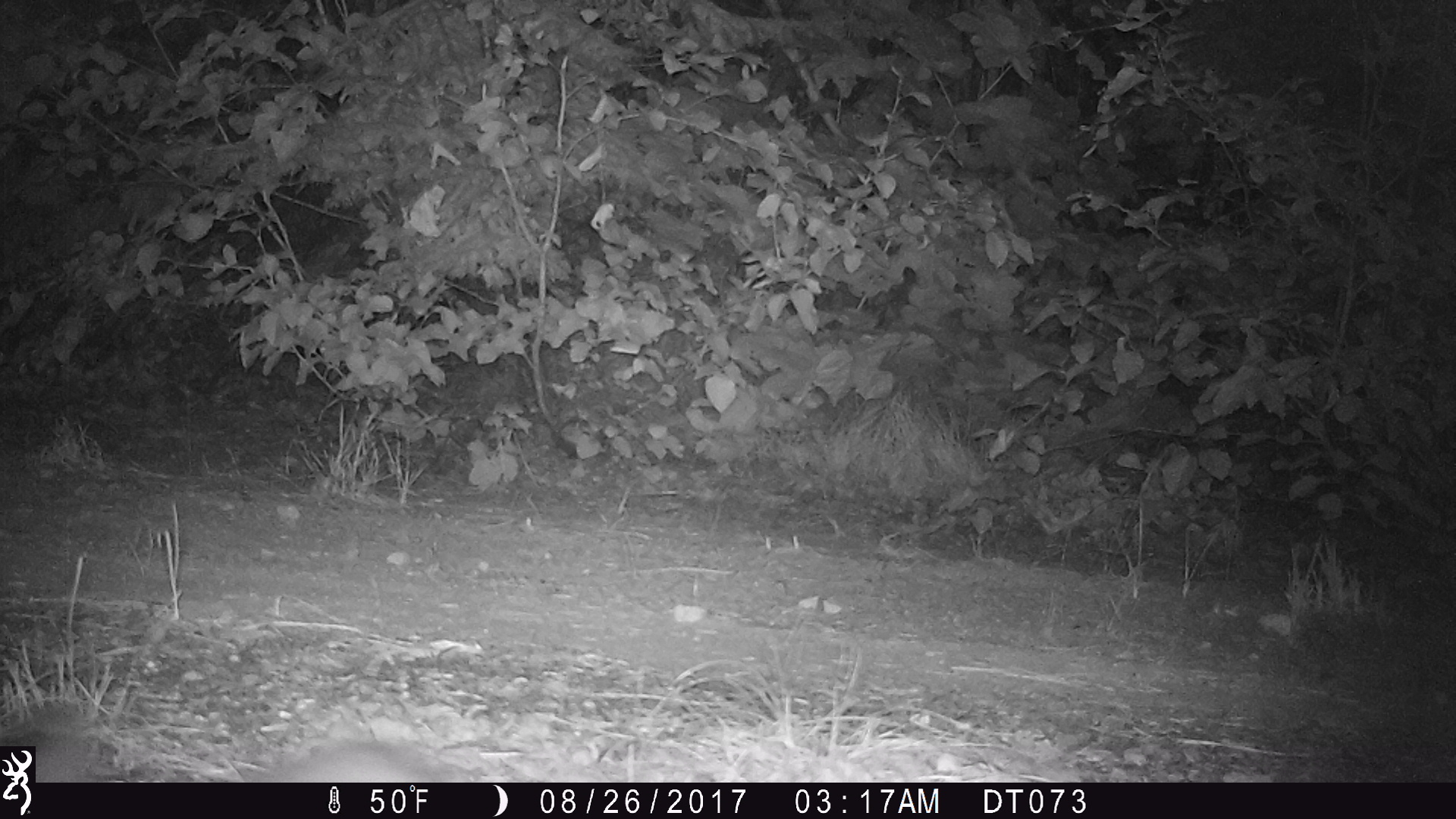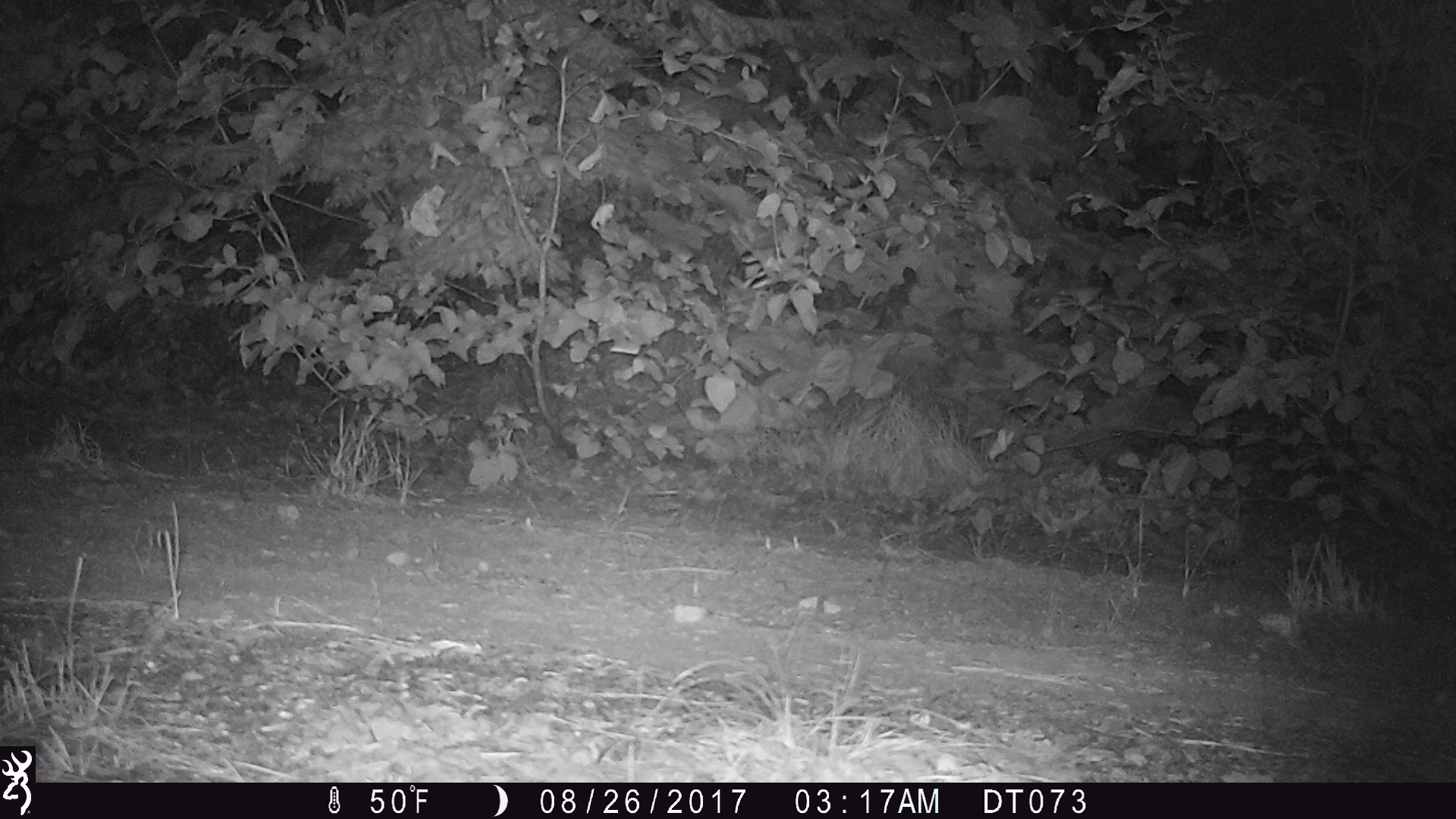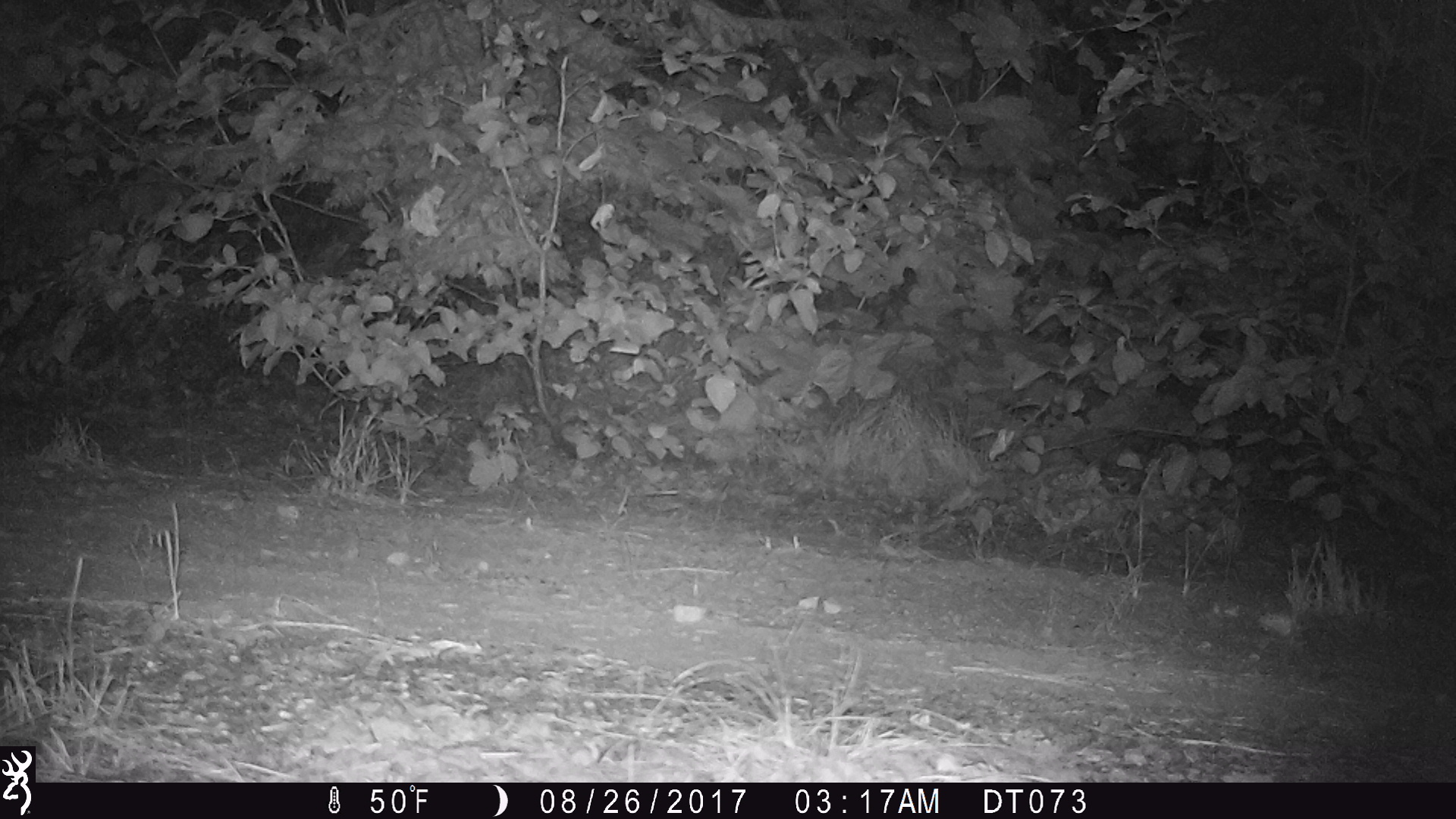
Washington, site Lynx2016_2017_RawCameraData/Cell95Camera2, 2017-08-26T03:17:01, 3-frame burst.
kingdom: Animalia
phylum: Chordata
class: Mammalia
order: Lagomorpha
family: Leporidae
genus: Lepus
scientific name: Lepus americanus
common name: snowshoe hare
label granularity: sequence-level